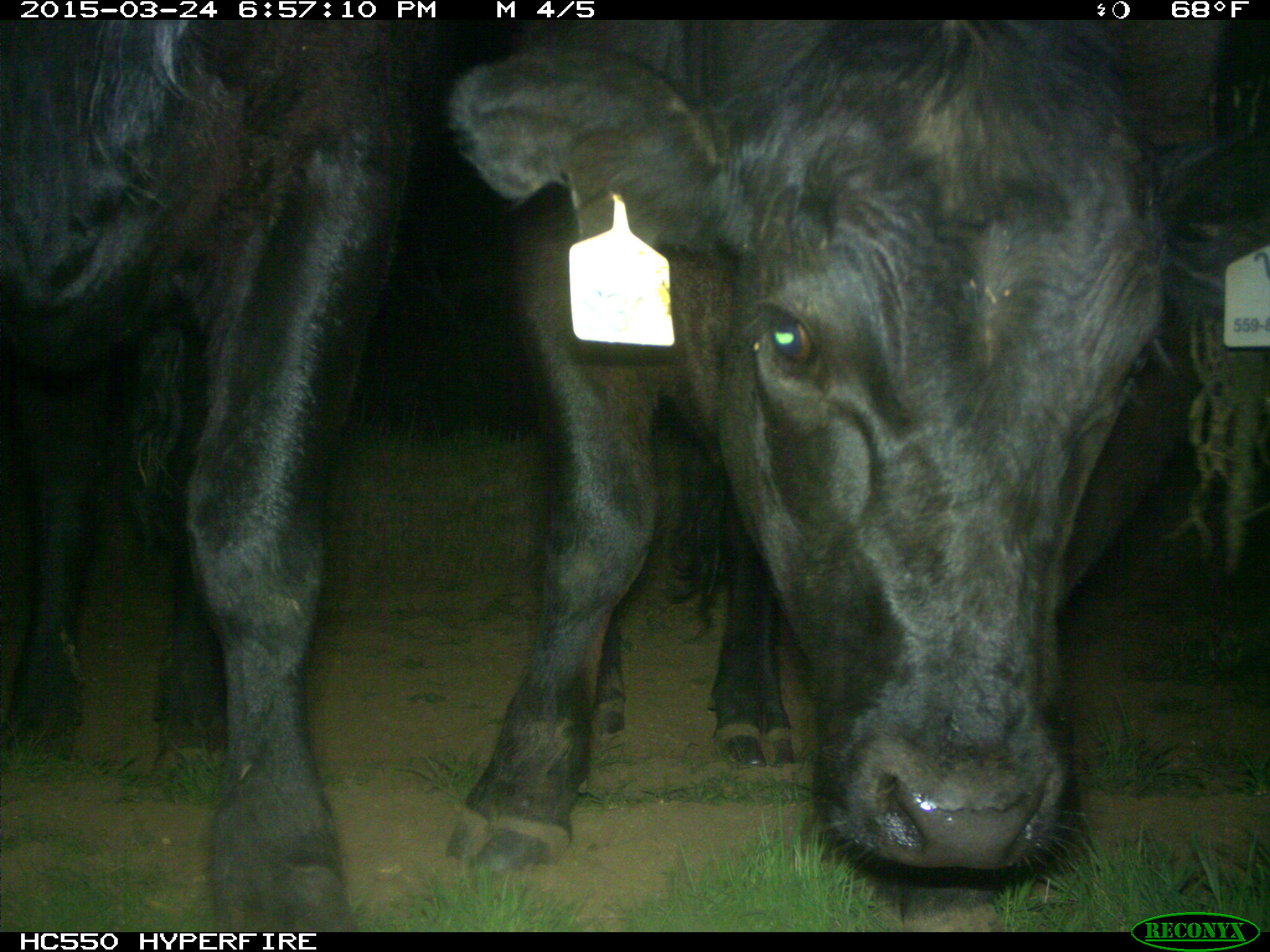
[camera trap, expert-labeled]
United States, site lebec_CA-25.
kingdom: Animalia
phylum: Chordata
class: Mammalia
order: Artiodactyla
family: Bovidae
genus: Bos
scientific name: Bos taurus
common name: domestic cow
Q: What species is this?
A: Bos taurus (domestic cow).